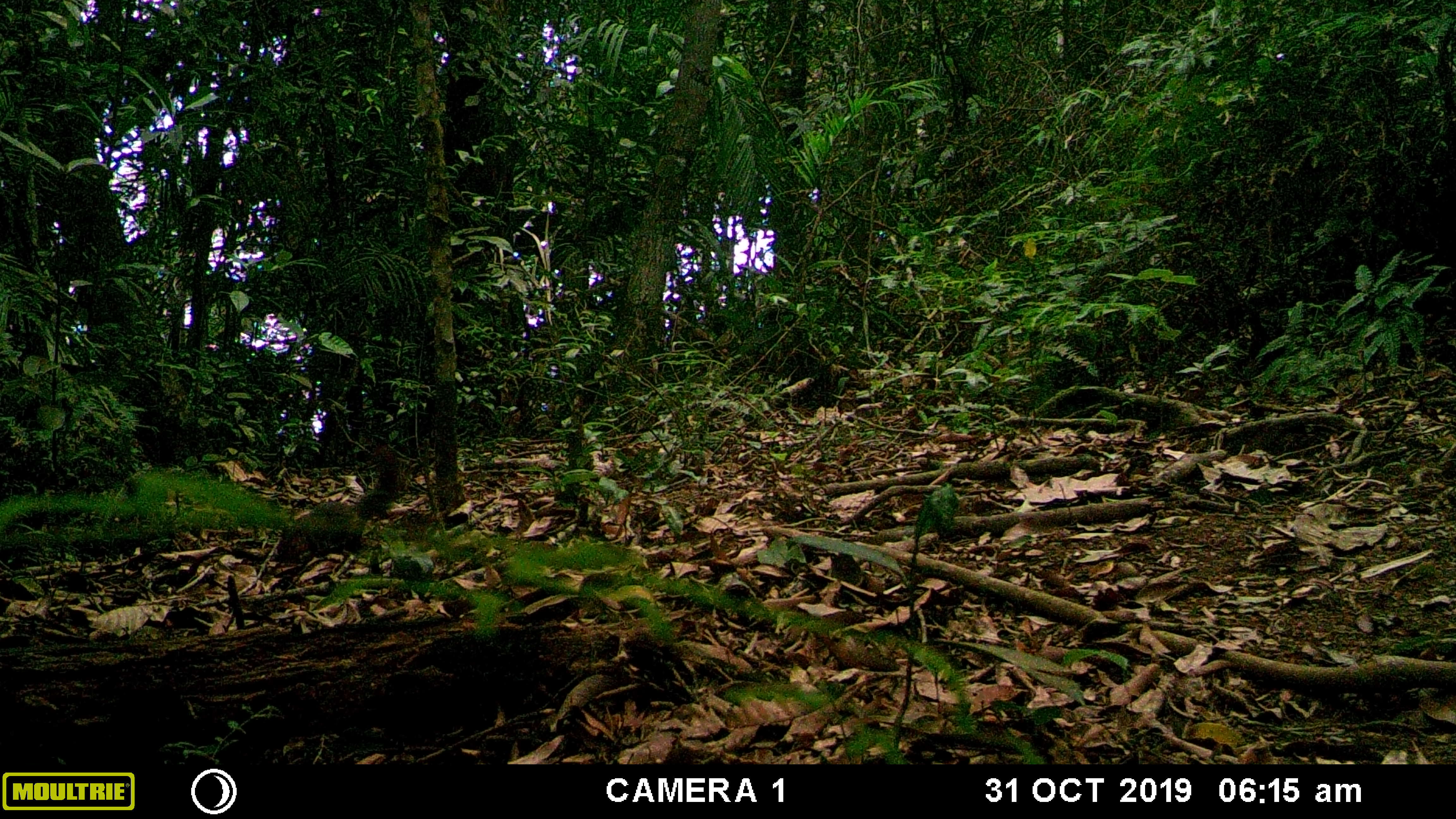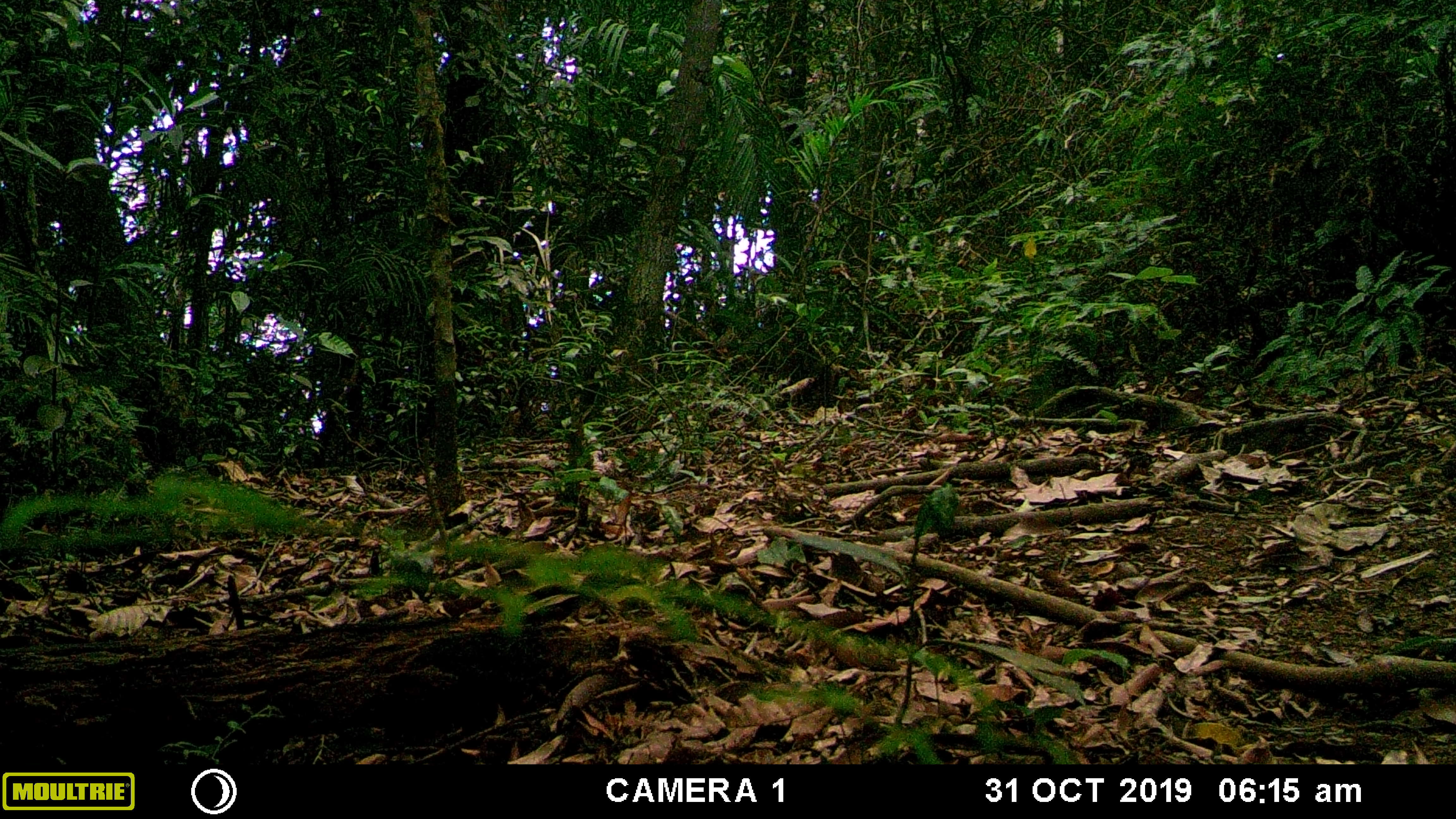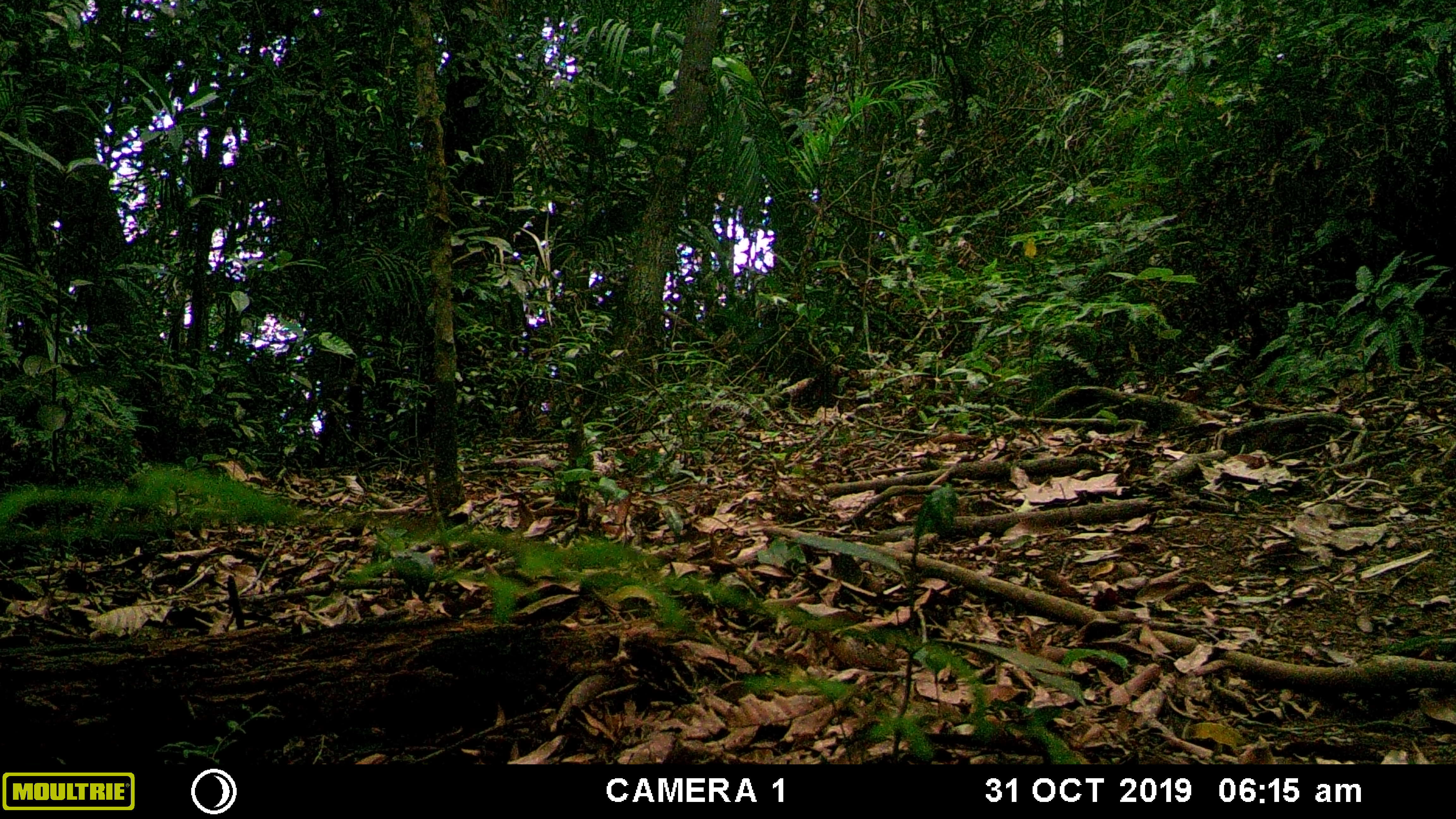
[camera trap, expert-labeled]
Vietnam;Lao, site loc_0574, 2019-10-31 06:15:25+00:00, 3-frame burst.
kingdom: Animalia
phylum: Chordata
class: Mammalia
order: Rodentia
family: Sciuridae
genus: Sciurus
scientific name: Sciurus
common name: squirrel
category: unidentified squirrel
Unidentified squirrel (squirrel) (Sciurus). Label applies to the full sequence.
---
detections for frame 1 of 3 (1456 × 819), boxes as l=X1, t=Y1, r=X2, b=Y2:
unidentified squirrel: l=271, t=442, r=405, b=562